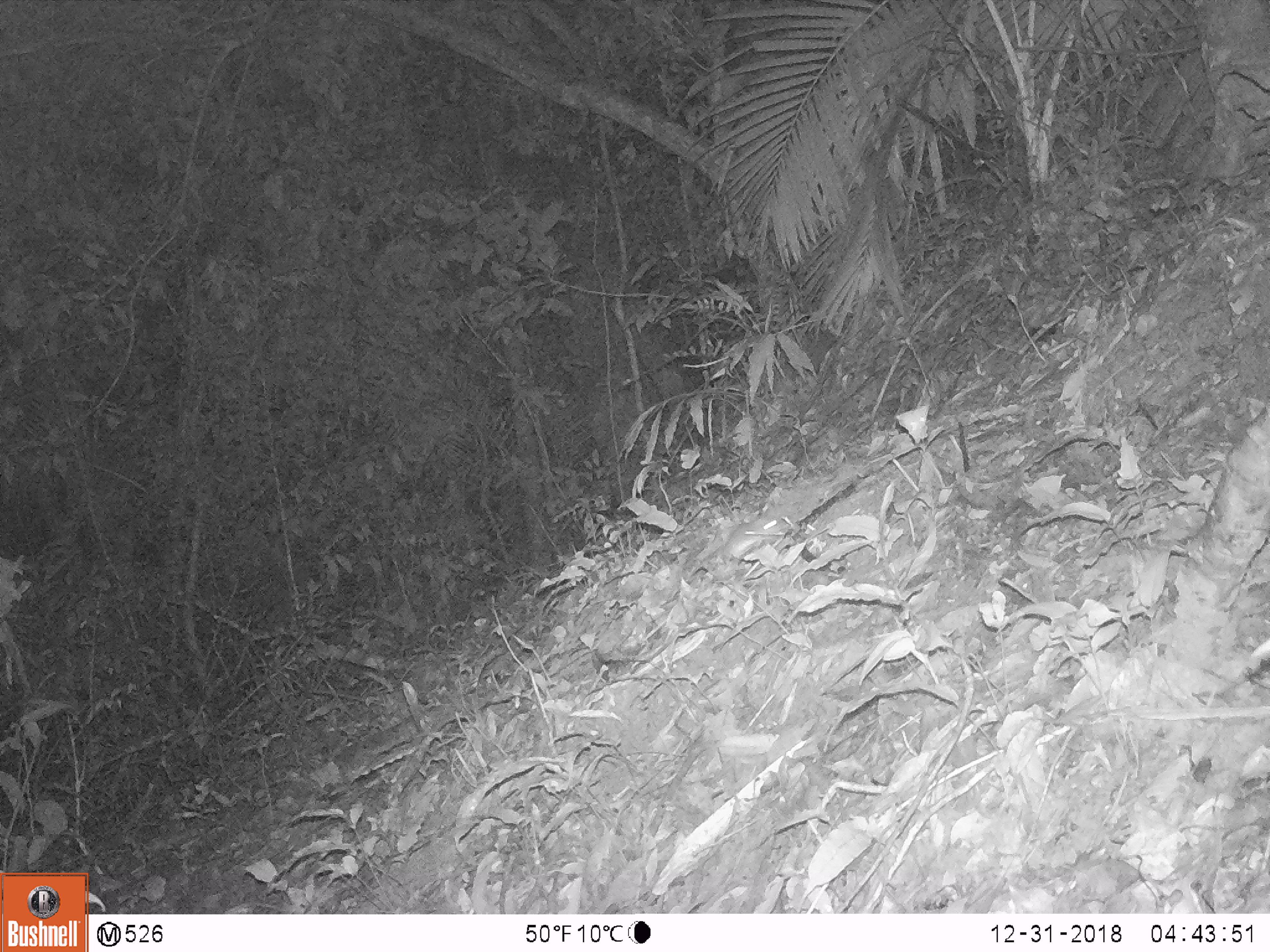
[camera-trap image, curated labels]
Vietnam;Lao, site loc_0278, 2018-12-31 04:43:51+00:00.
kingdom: Animalia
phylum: Chordata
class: Mammalia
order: Rodentia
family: Muridae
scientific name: Muridae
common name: old-world mice and rats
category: unidentified murid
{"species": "unidentified murid (old-world mice and rats) (Muridae)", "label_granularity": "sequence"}